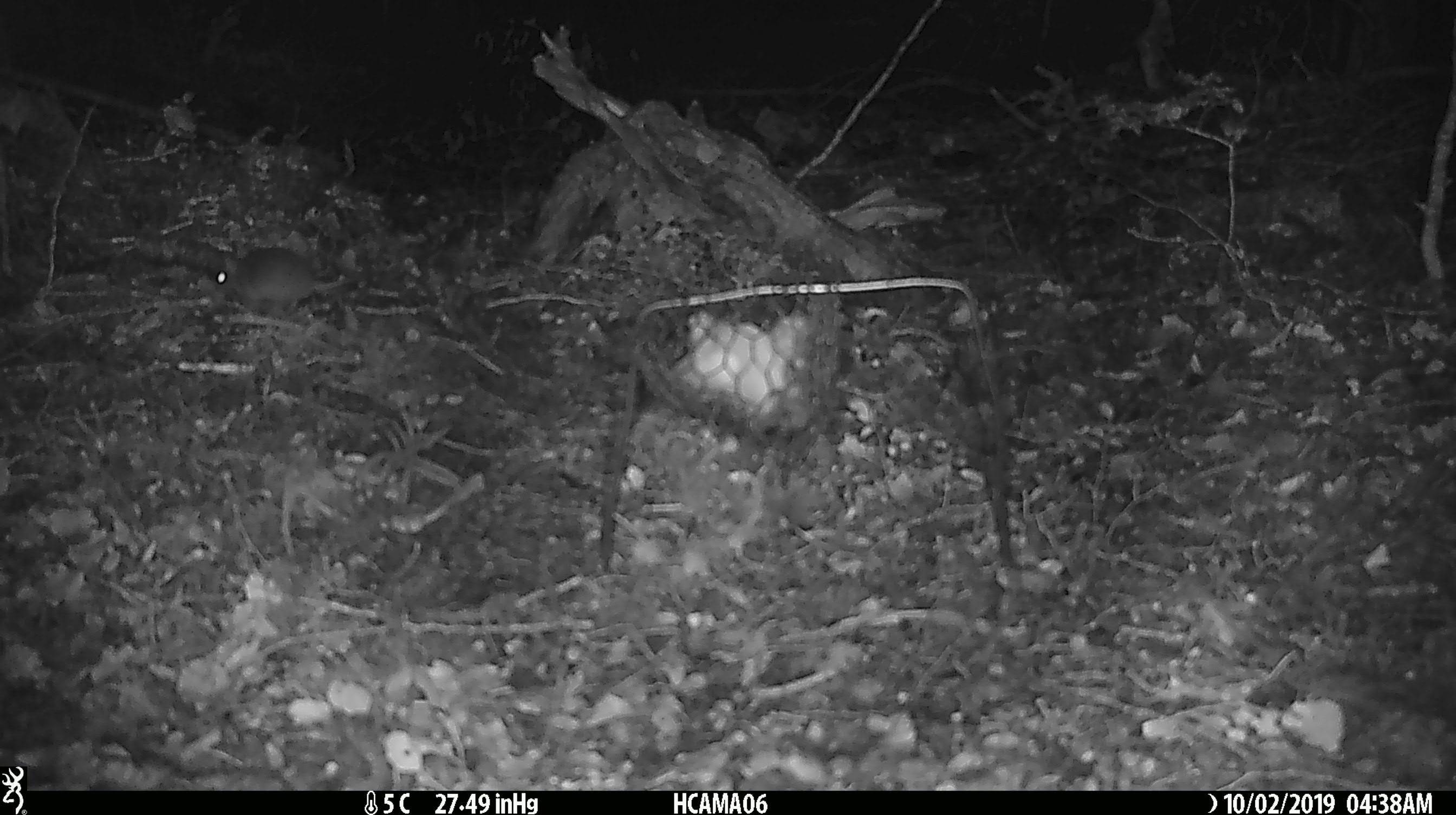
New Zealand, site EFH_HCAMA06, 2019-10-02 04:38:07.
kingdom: Animalia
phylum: Chordata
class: Mammalia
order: Rodentia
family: Muridae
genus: Mus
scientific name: Mus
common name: mouse